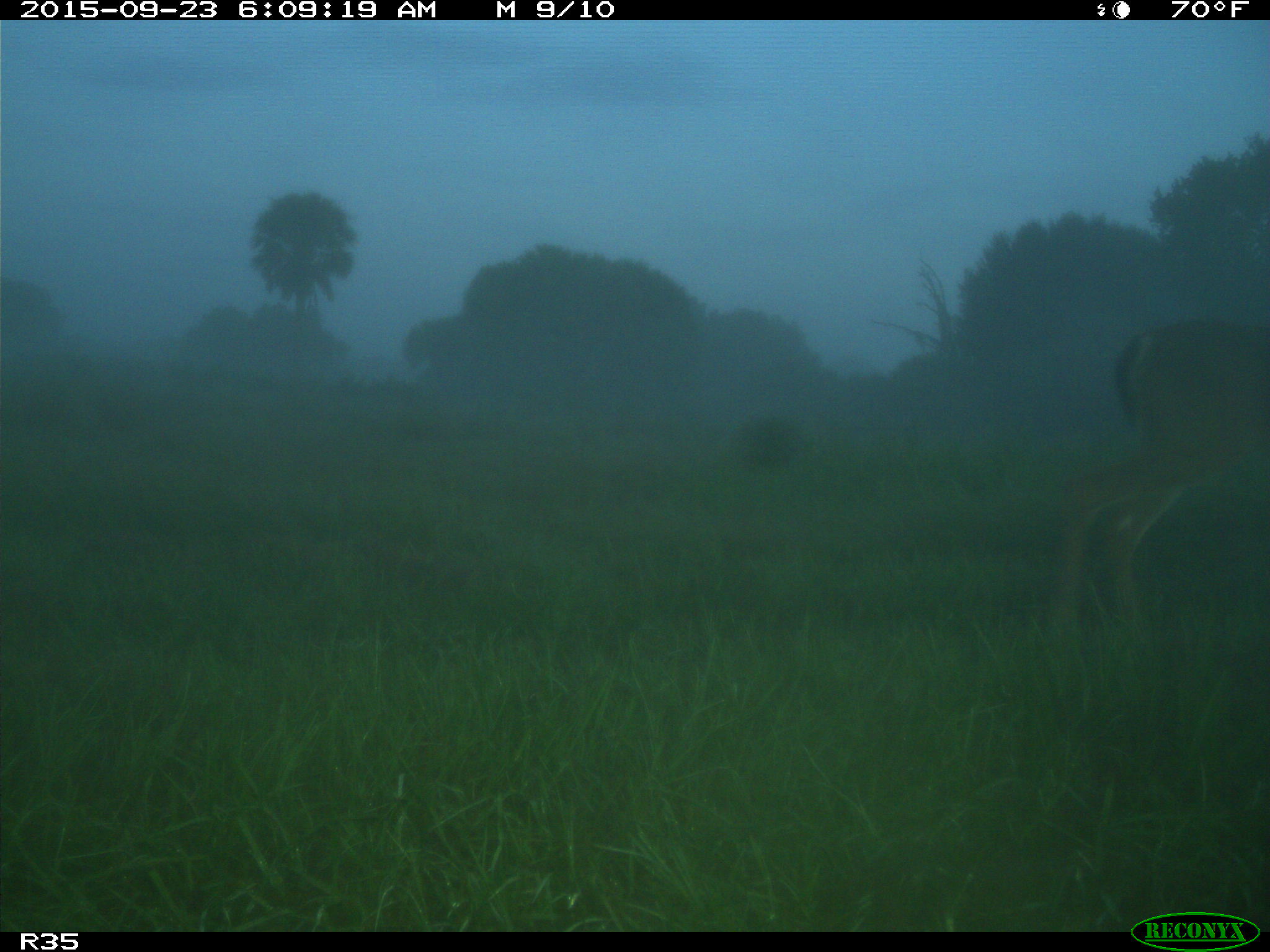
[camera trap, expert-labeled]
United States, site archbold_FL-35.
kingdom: Animalia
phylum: Chordata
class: Mammalia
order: Artiodactyla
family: Cervidae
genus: Odocoileus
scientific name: Odocoileus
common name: deer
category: unidentified deer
Unidentified deer (deer) (Odocoileus).